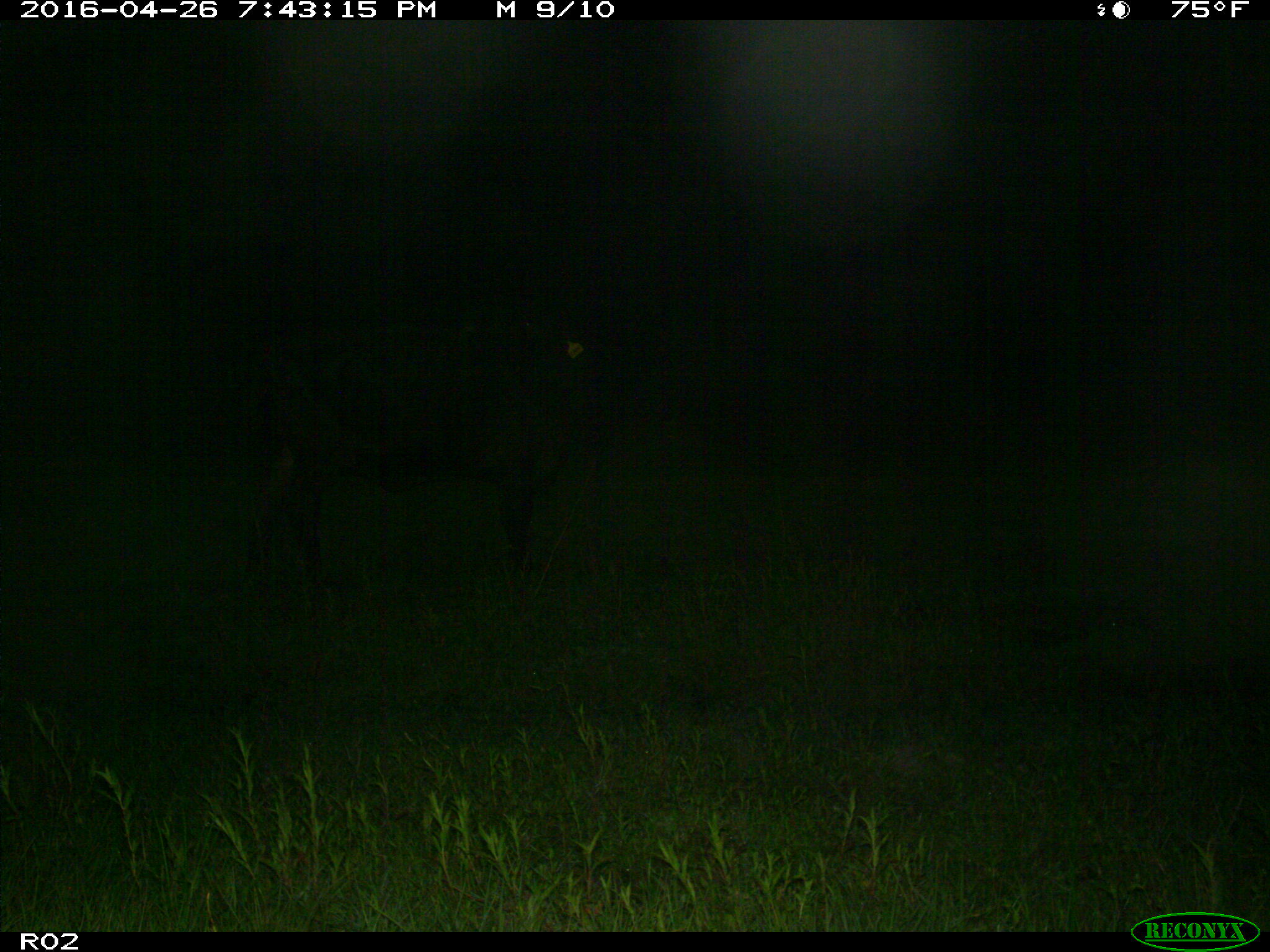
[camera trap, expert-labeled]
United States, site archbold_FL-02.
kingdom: Animalia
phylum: Chordata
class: Mammalia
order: Artiodactyla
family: Bovidae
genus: Bos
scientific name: Bos taurus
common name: domestic cow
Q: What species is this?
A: Bos taurus (domestic cow).